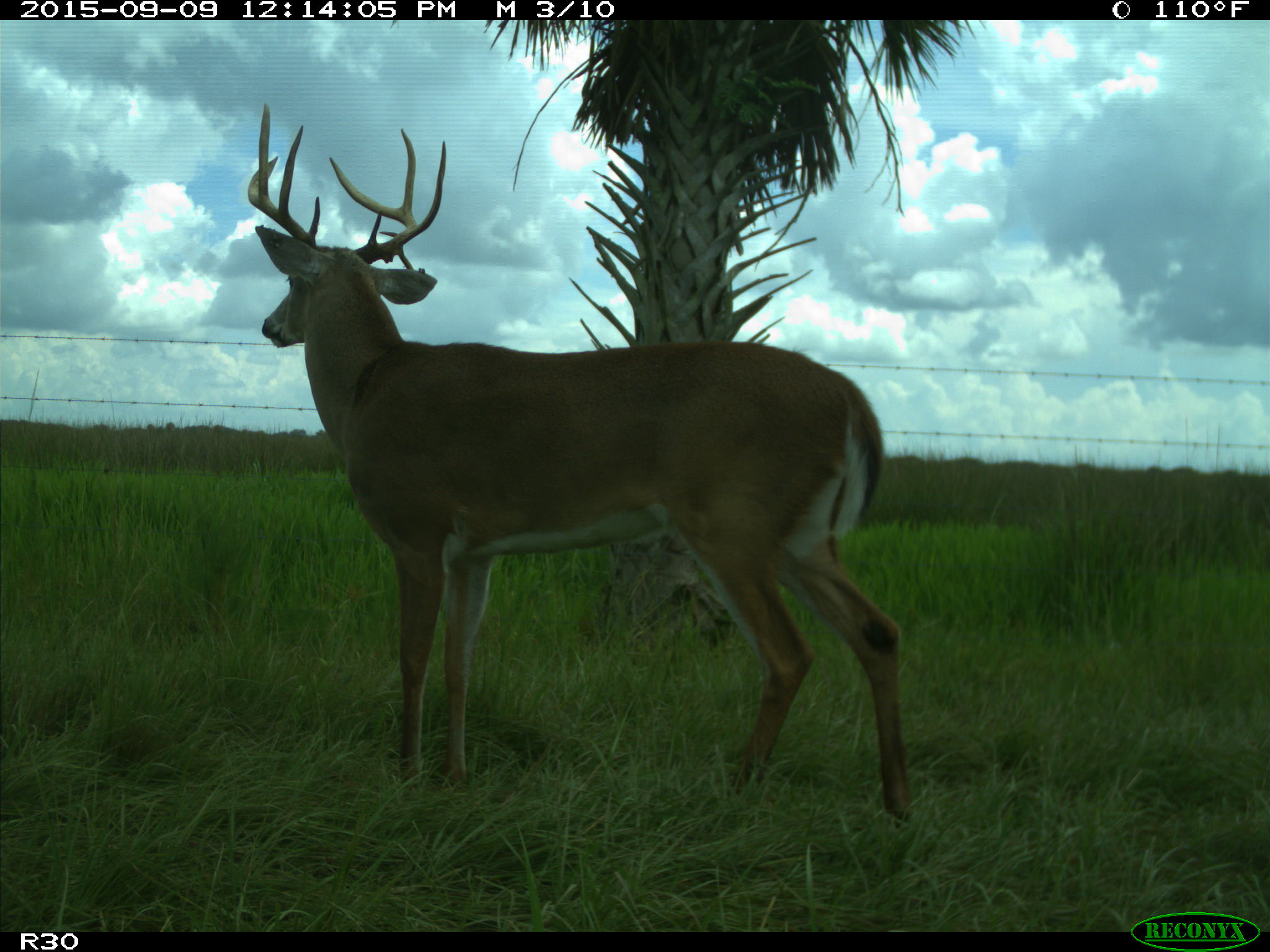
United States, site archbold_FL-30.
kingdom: Animalia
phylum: Chordata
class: Mammalia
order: Artiodactyla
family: Cervidae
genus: Odocoileus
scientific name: Odocoileus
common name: deer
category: unidentified deer